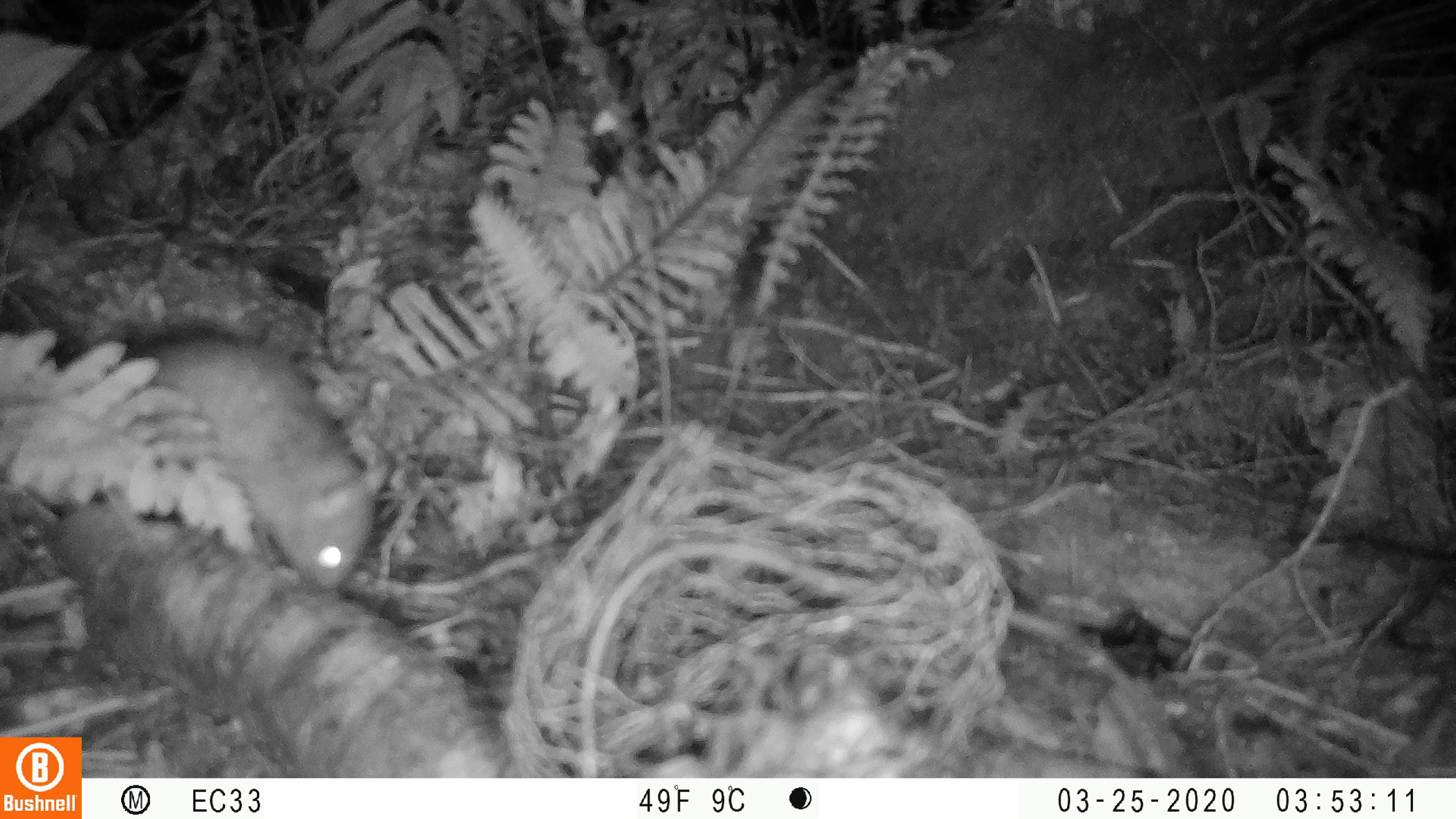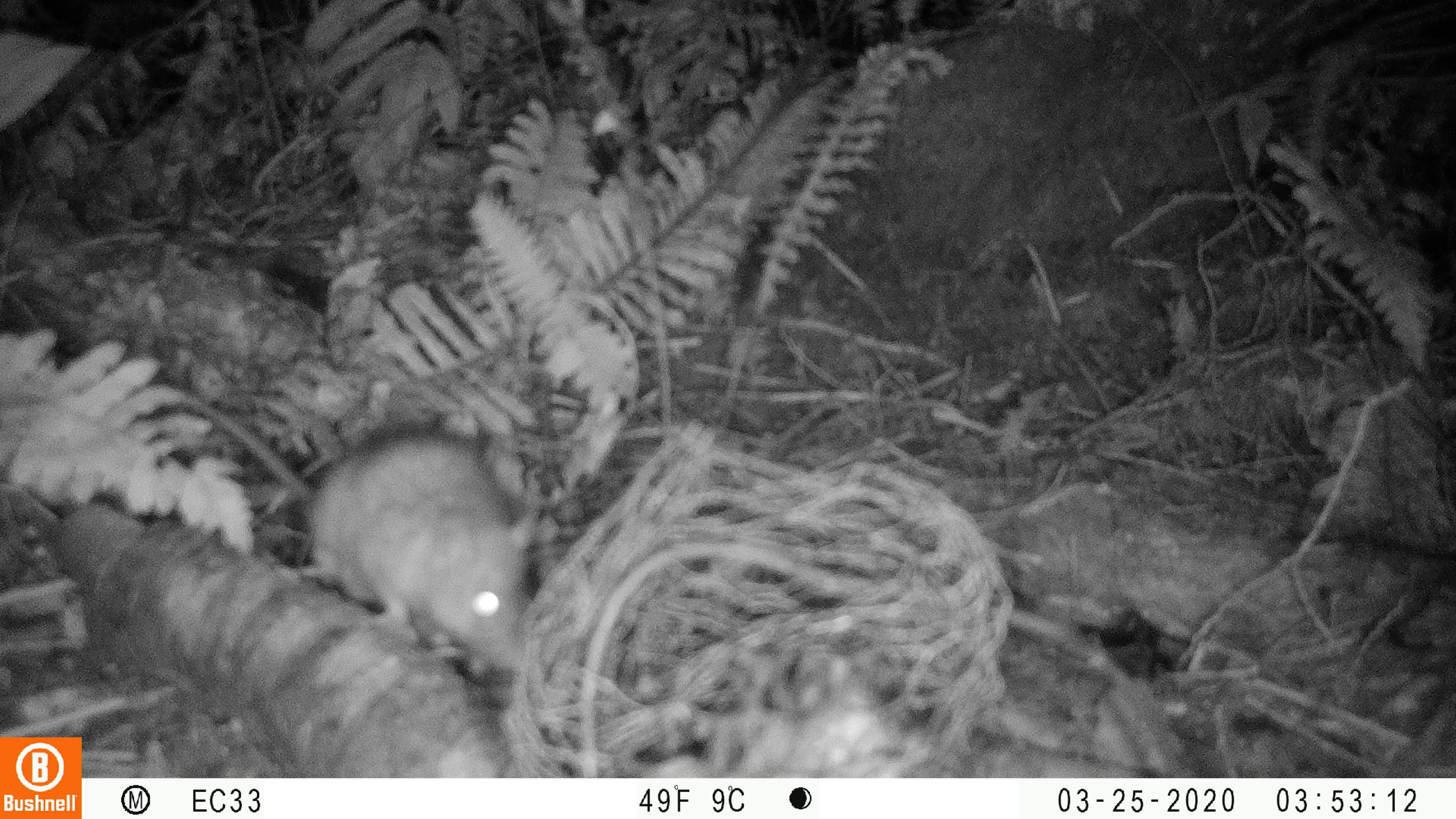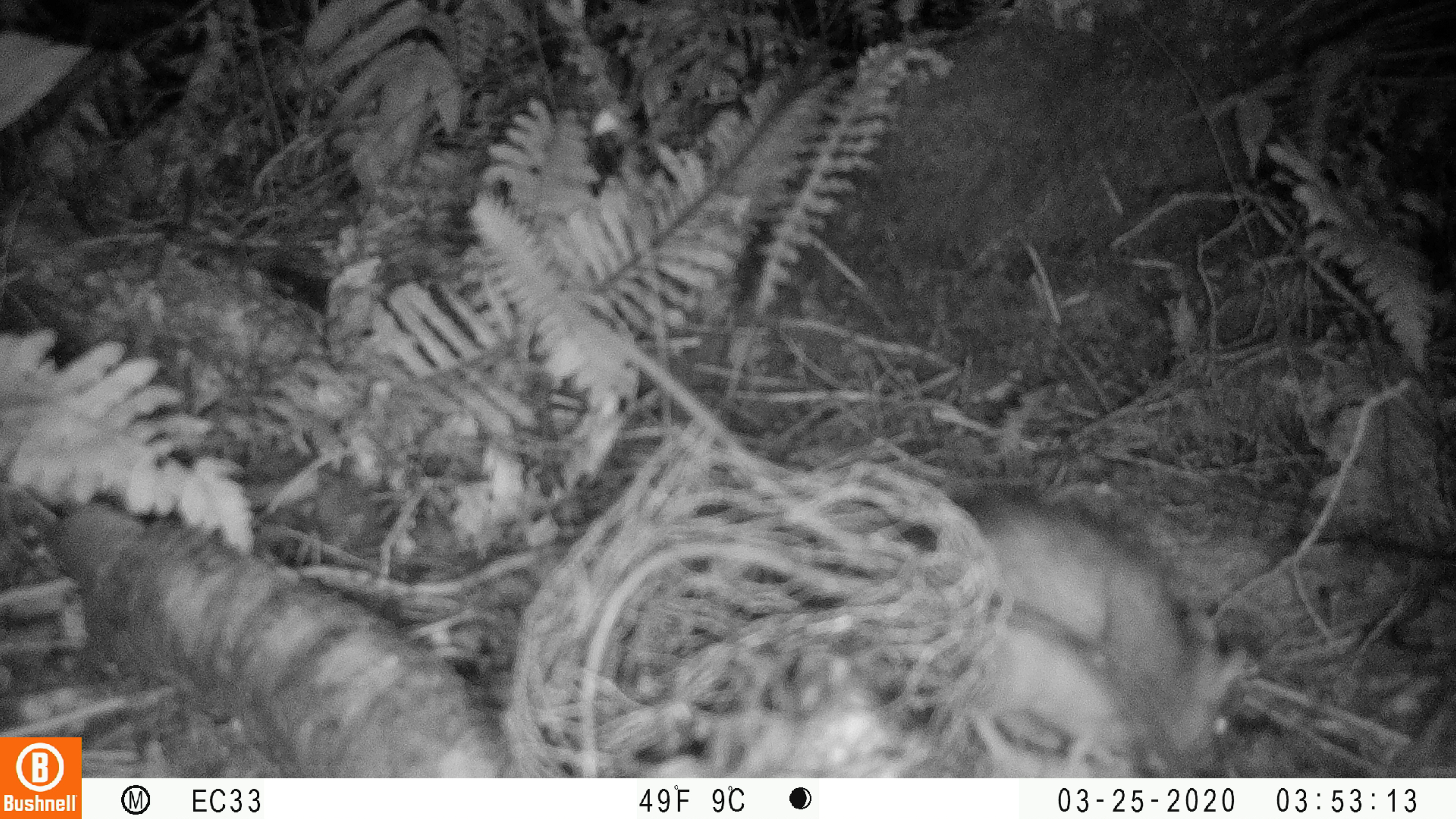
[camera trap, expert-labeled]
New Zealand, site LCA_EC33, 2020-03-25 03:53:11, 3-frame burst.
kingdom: Animalia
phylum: Chordata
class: Mammalia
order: Rodentia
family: Muridae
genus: Rattus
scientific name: Rattus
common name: rat